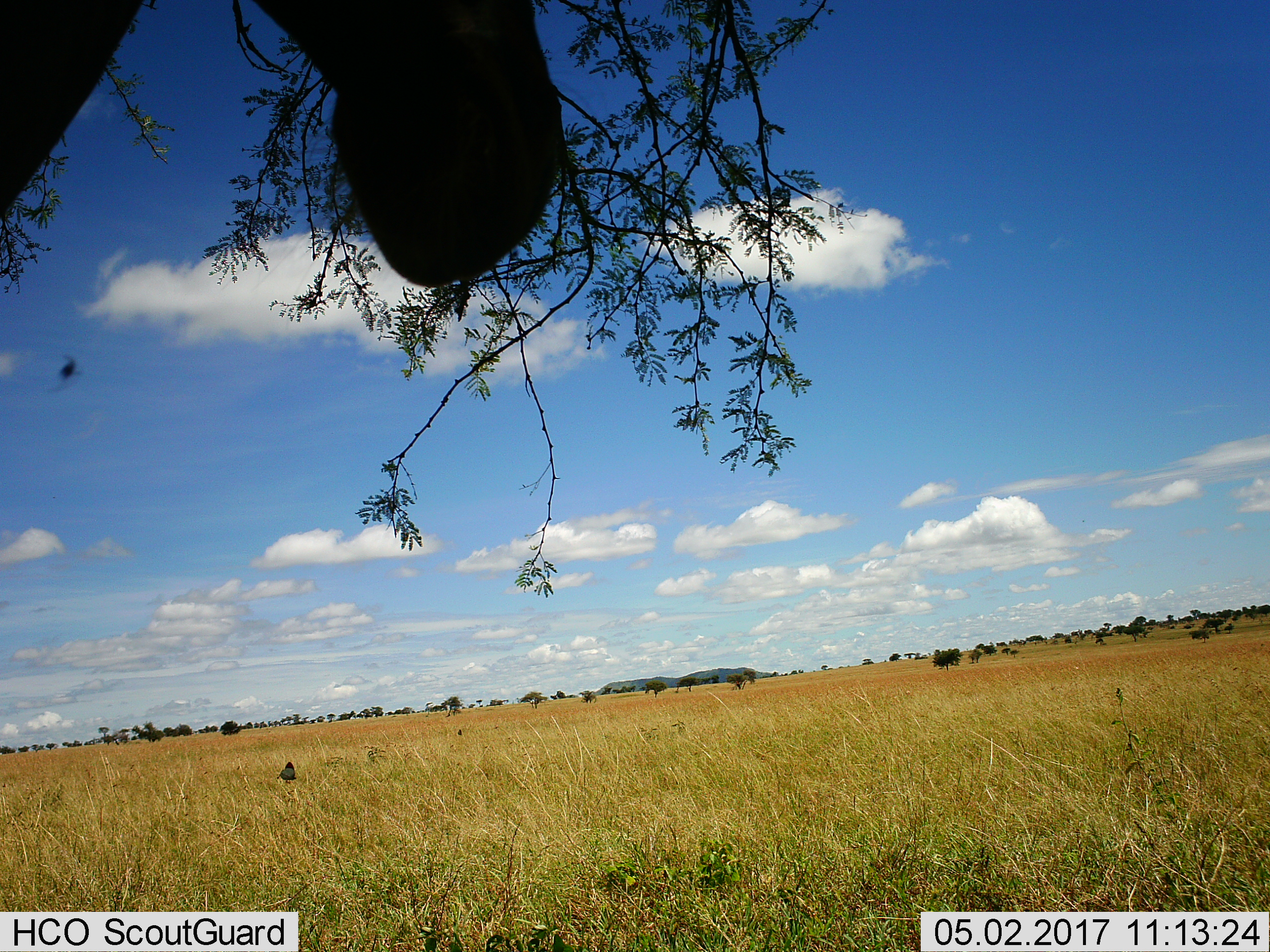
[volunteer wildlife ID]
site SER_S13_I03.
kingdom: Animalia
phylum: Chordata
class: Mammalia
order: Artiodactyla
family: Bovidae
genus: Alcelaphus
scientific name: Alcelaphus buselaphus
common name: hartebeest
Hartebeest (Alcelaphus buselaphus), count 1. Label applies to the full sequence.